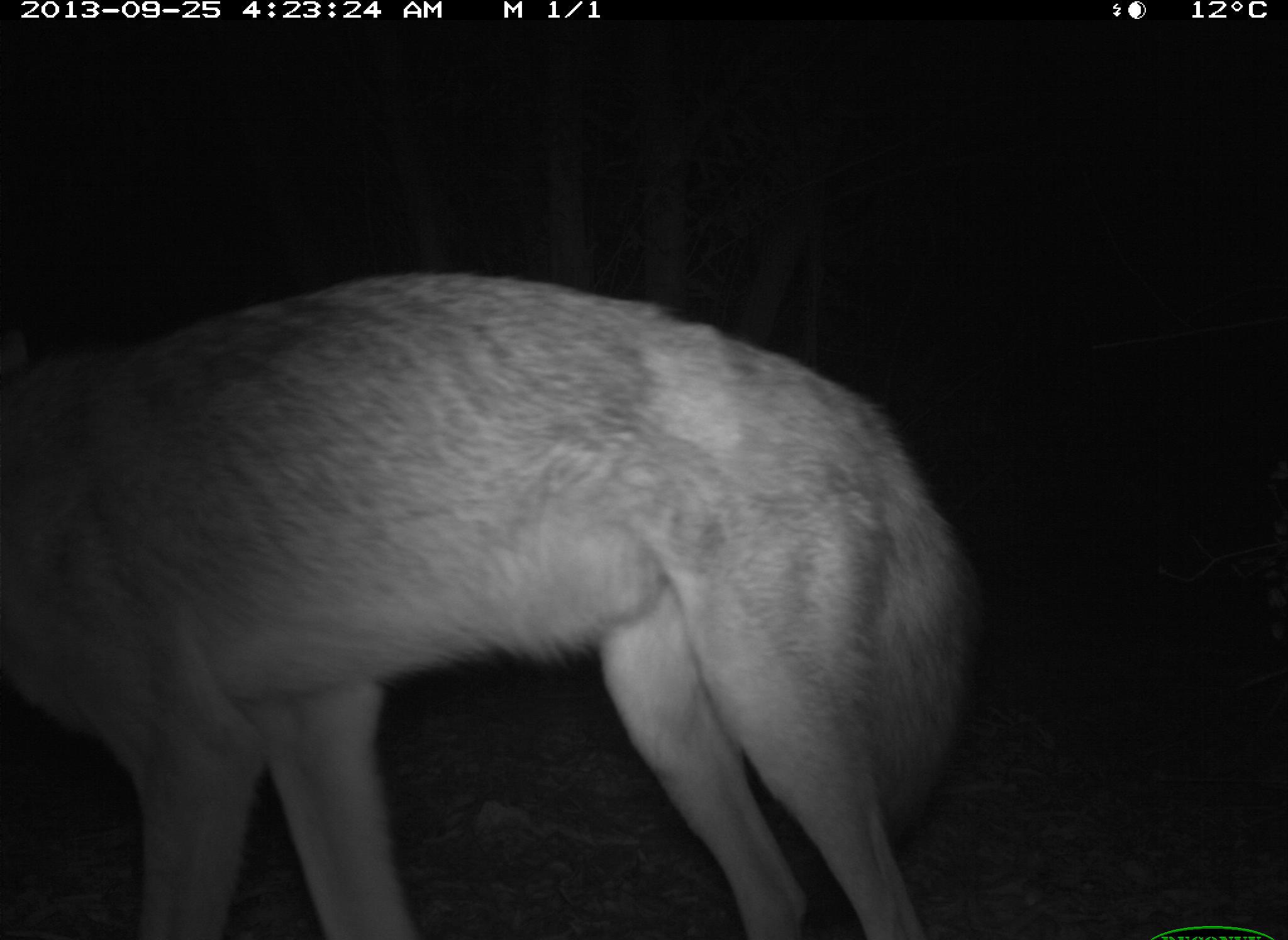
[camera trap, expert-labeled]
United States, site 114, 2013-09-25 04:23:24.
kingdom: Animalia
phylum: Chordata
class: Mammalia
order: Carnivora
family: Canidae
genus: Canis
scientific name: Canis latrans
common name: coyote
Coyote (Canis latrans).